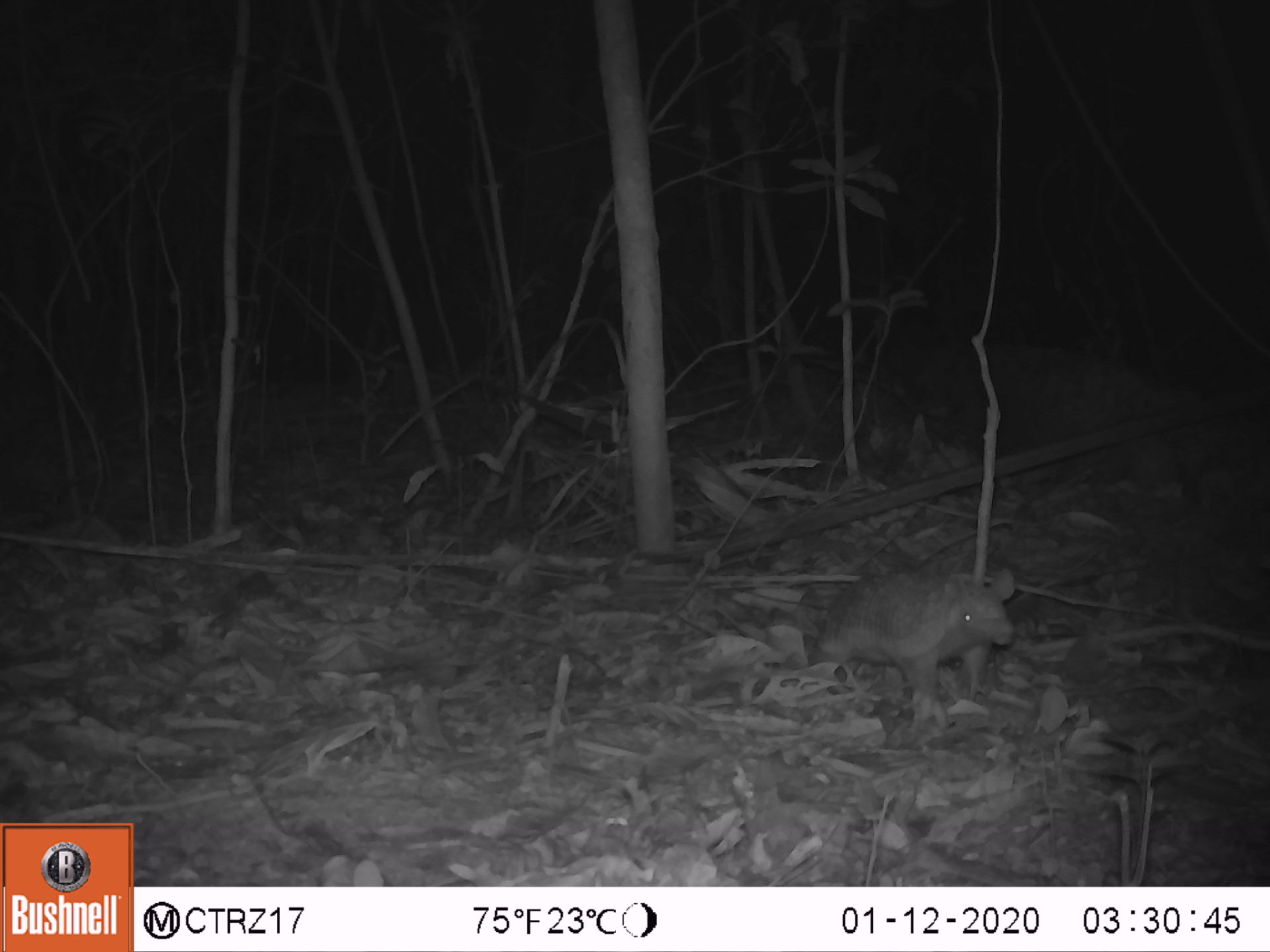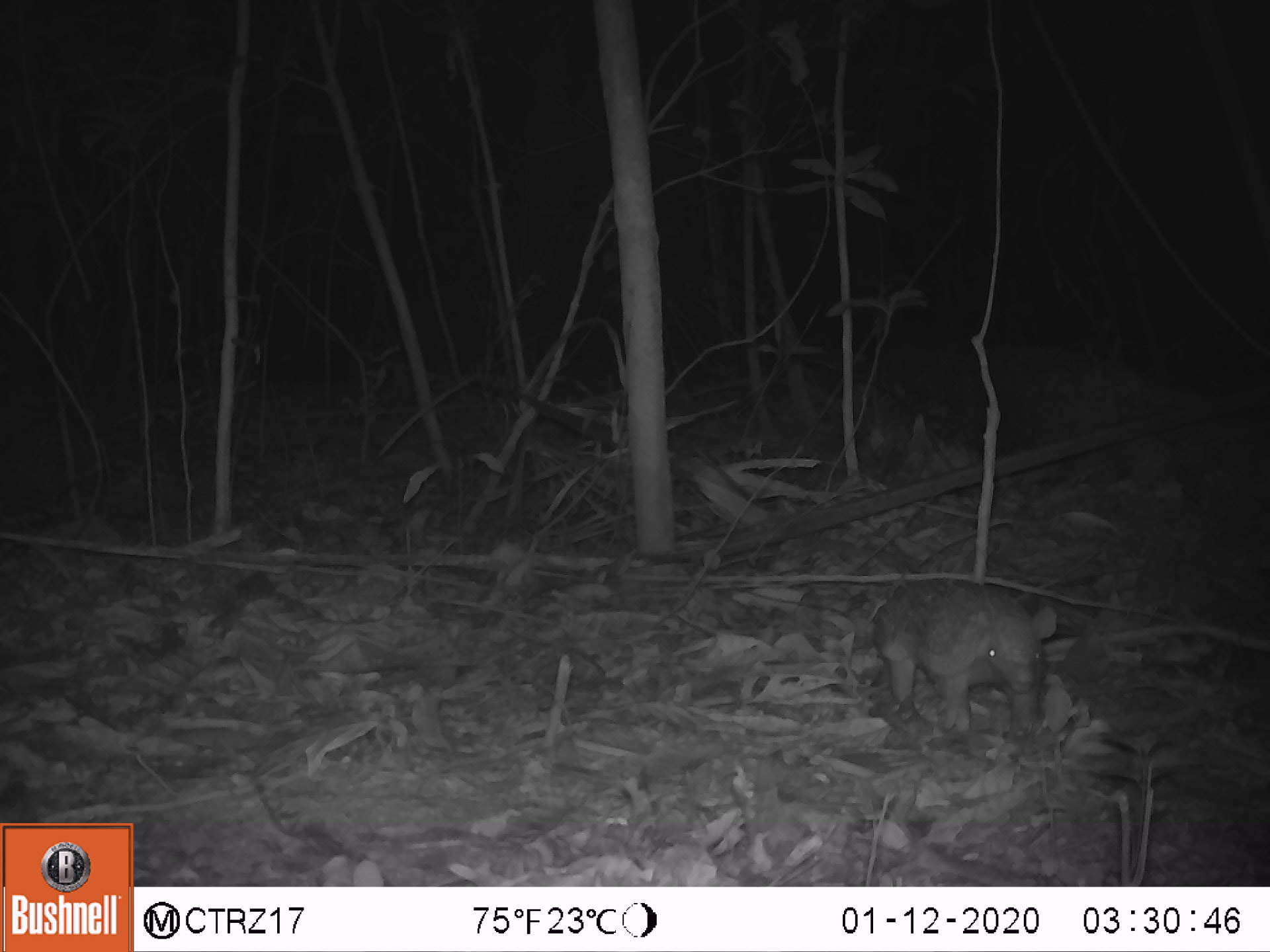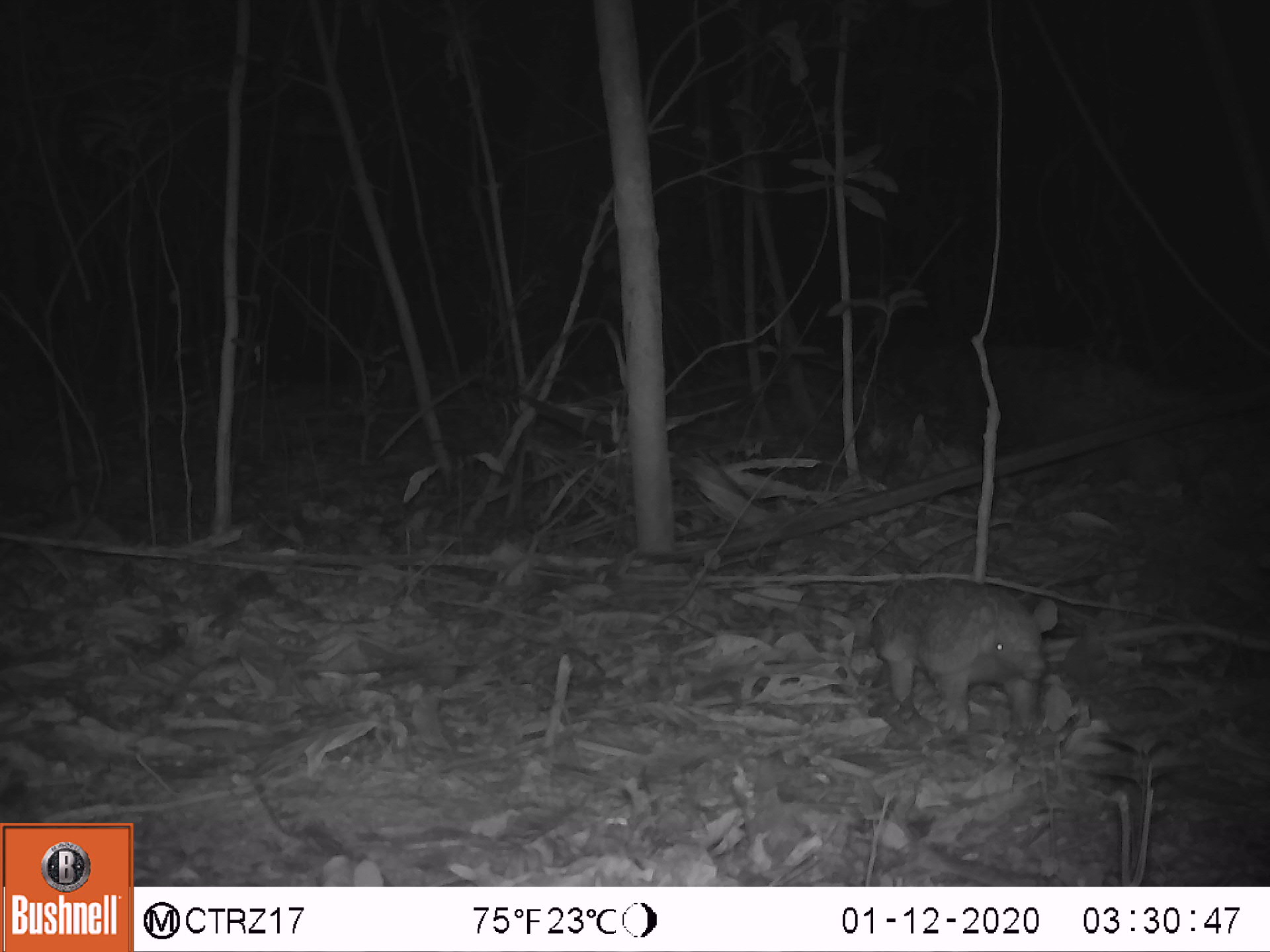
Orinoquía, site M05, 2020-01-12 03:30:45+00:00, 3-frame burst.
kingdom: Animalia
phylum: Chordata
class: Mammalia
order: Cingulata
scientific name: Cingulata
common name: armadillo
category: unknown armadillo